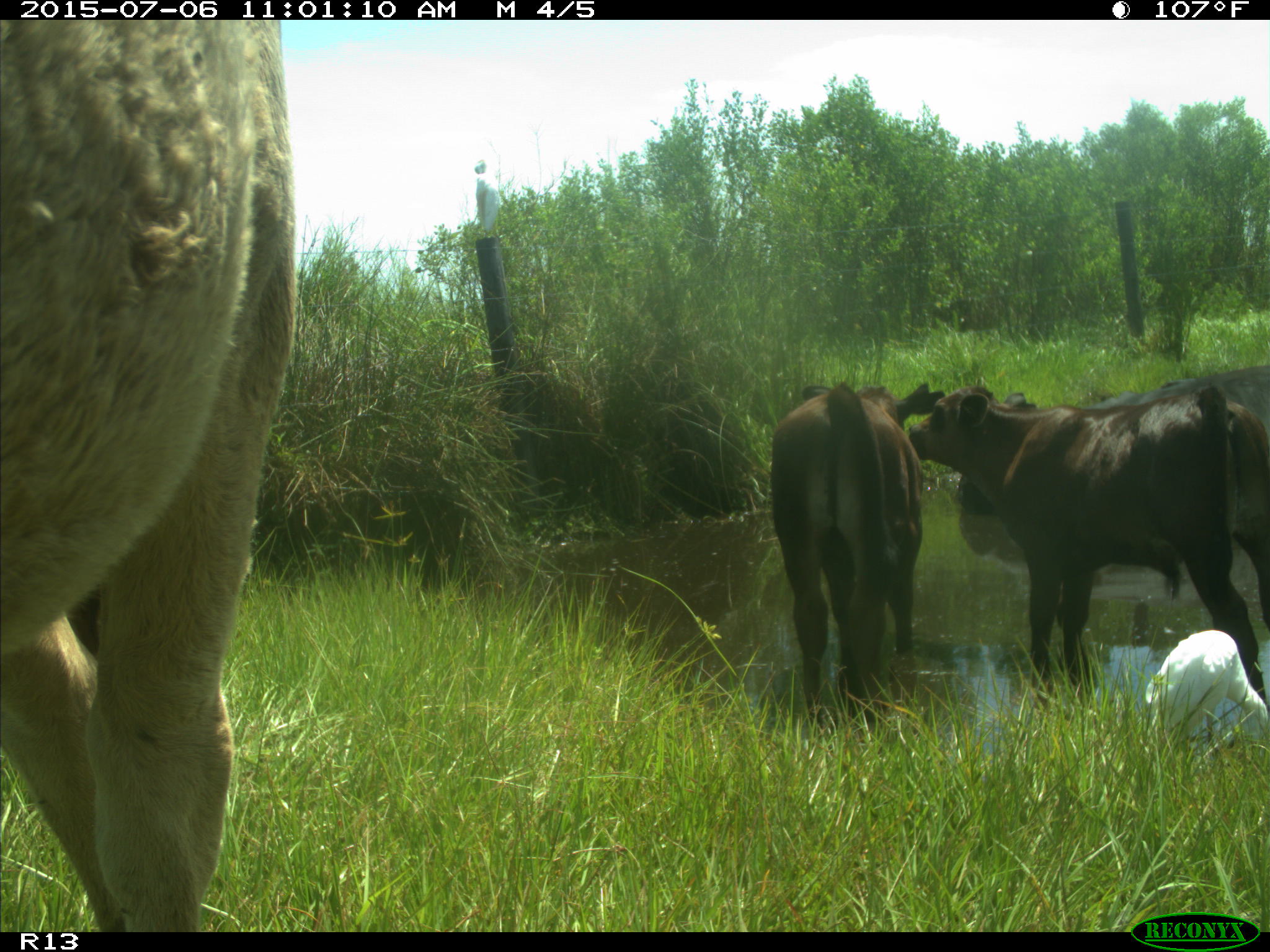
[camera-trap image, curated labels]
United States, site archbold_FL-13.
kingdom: Animalia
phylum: Chordata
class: Mammalia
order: Artiodactyla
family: Bovidae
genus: Bos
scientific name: Bos taurus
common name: domestic cow